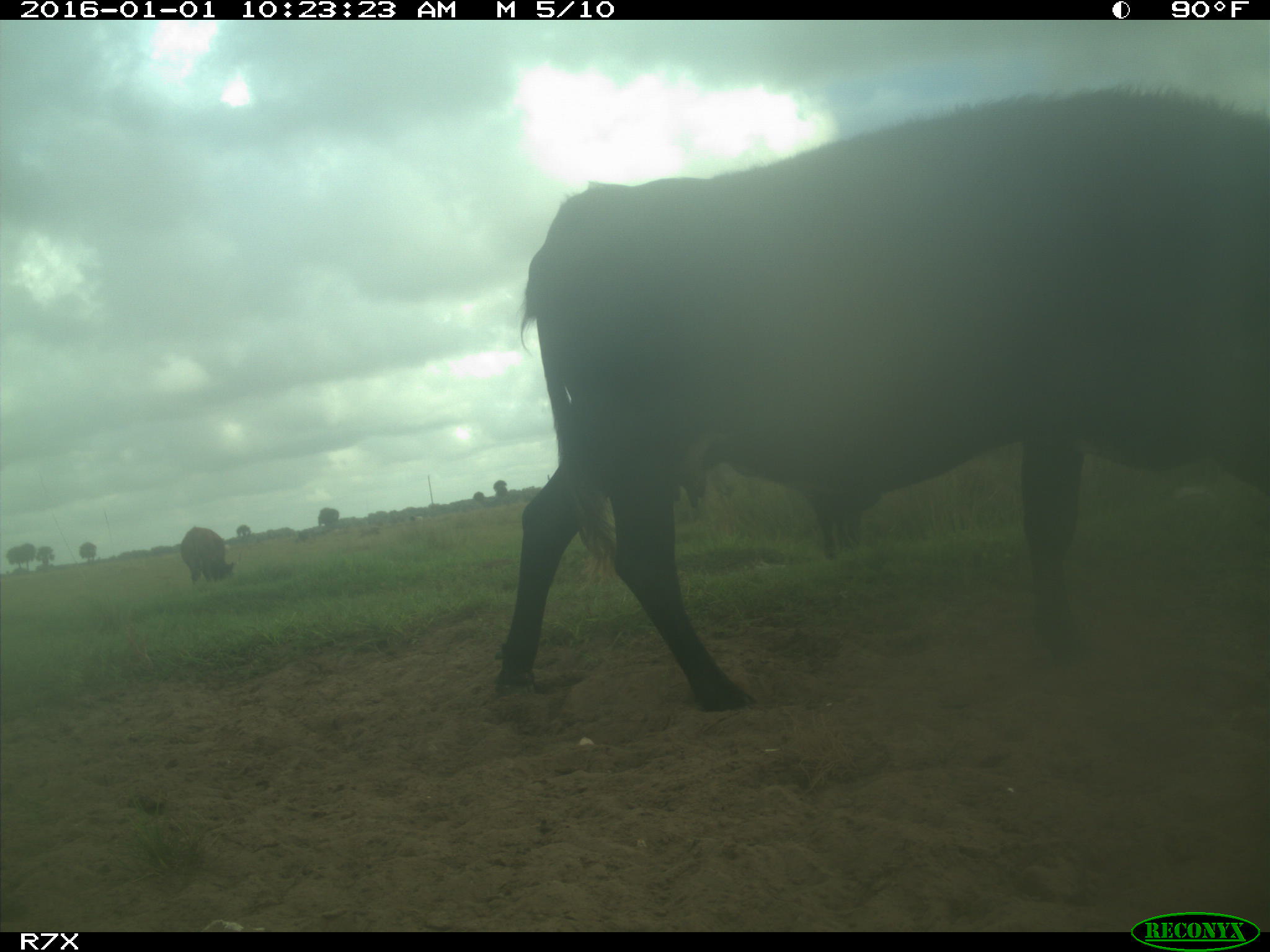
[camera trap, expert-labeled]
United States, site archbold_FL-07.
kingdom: Animalia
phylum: Chordata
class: Mammalia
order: Artiodactyla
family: Bovidae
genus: Bos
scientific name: Bos taurus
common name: domestic cow